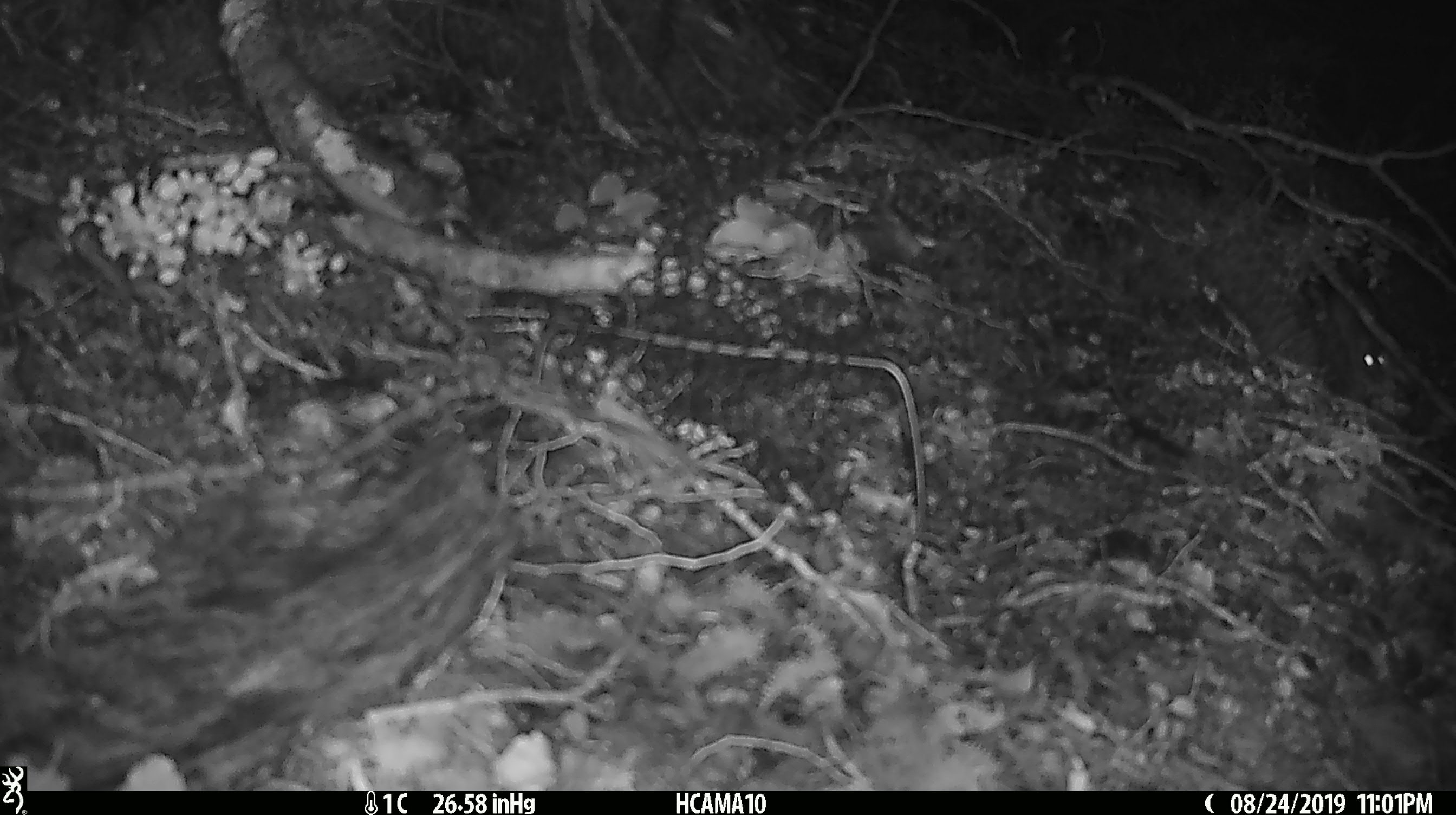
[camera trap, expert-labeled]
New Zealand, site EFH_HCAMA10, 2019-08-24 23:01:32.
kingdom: Animalia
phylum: Chordata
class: Mammalia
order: Rodentia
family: Muridae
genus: Mus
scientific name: Mus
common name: mouse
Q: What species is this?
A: Mouse (Mus).